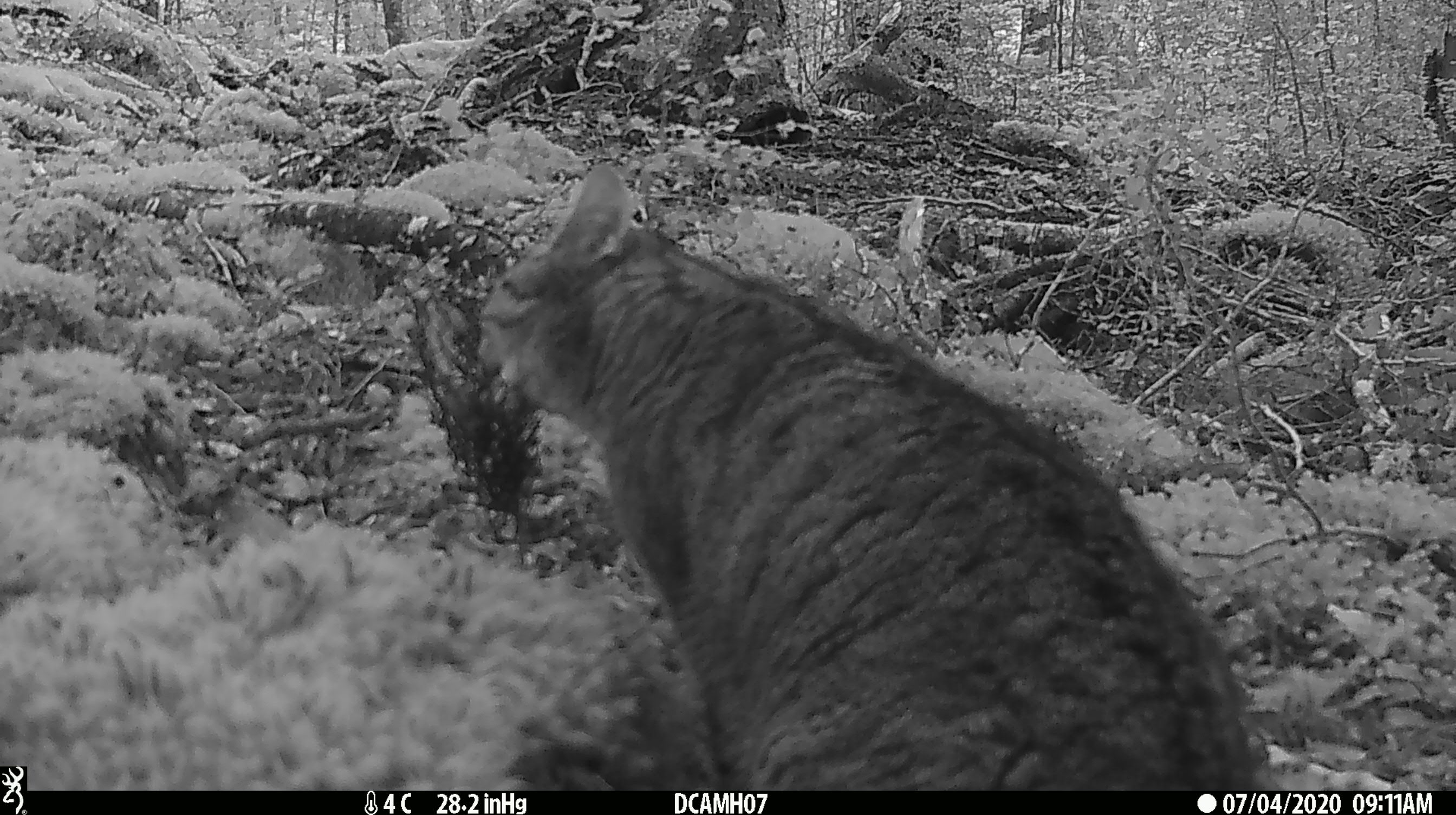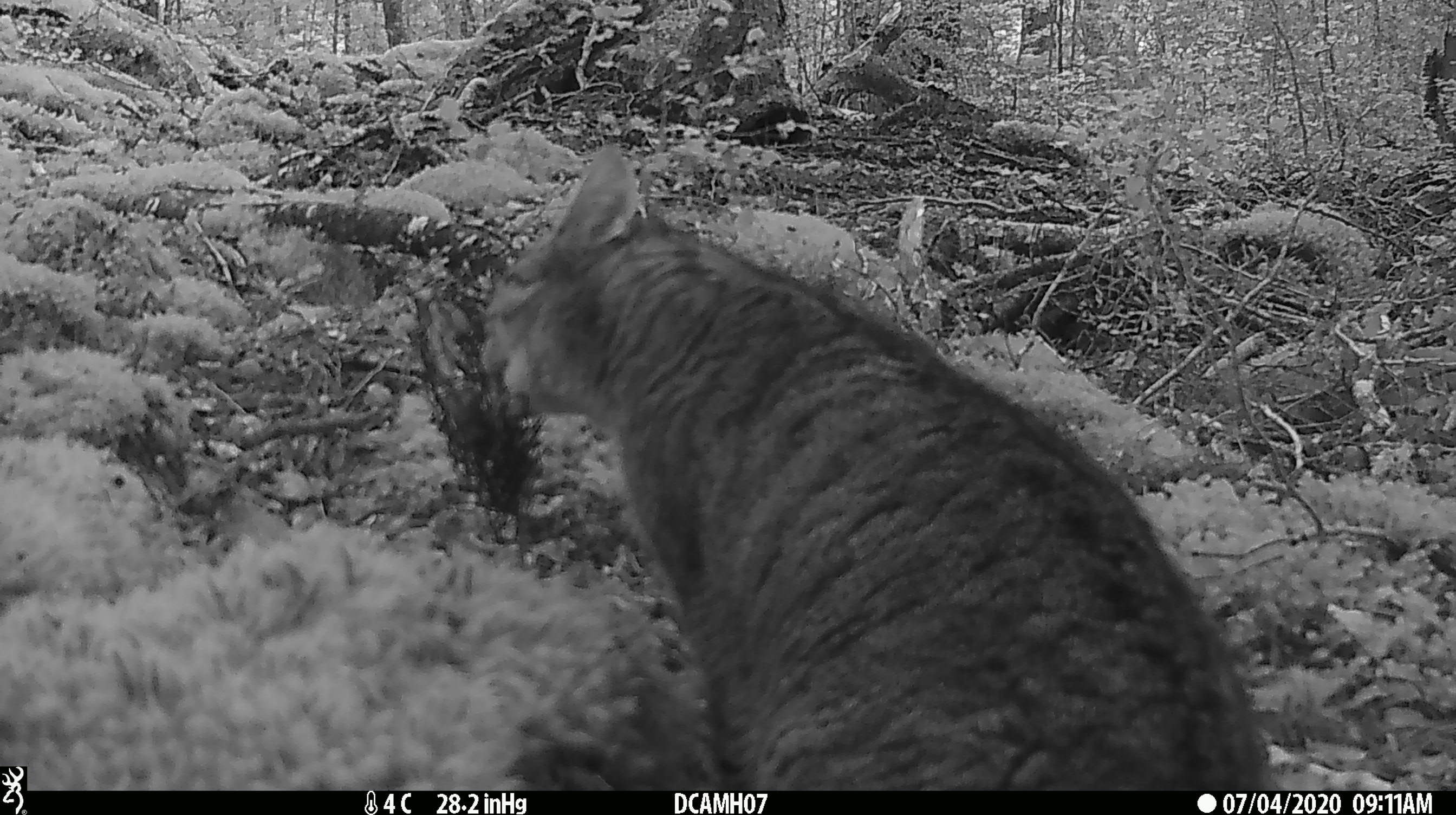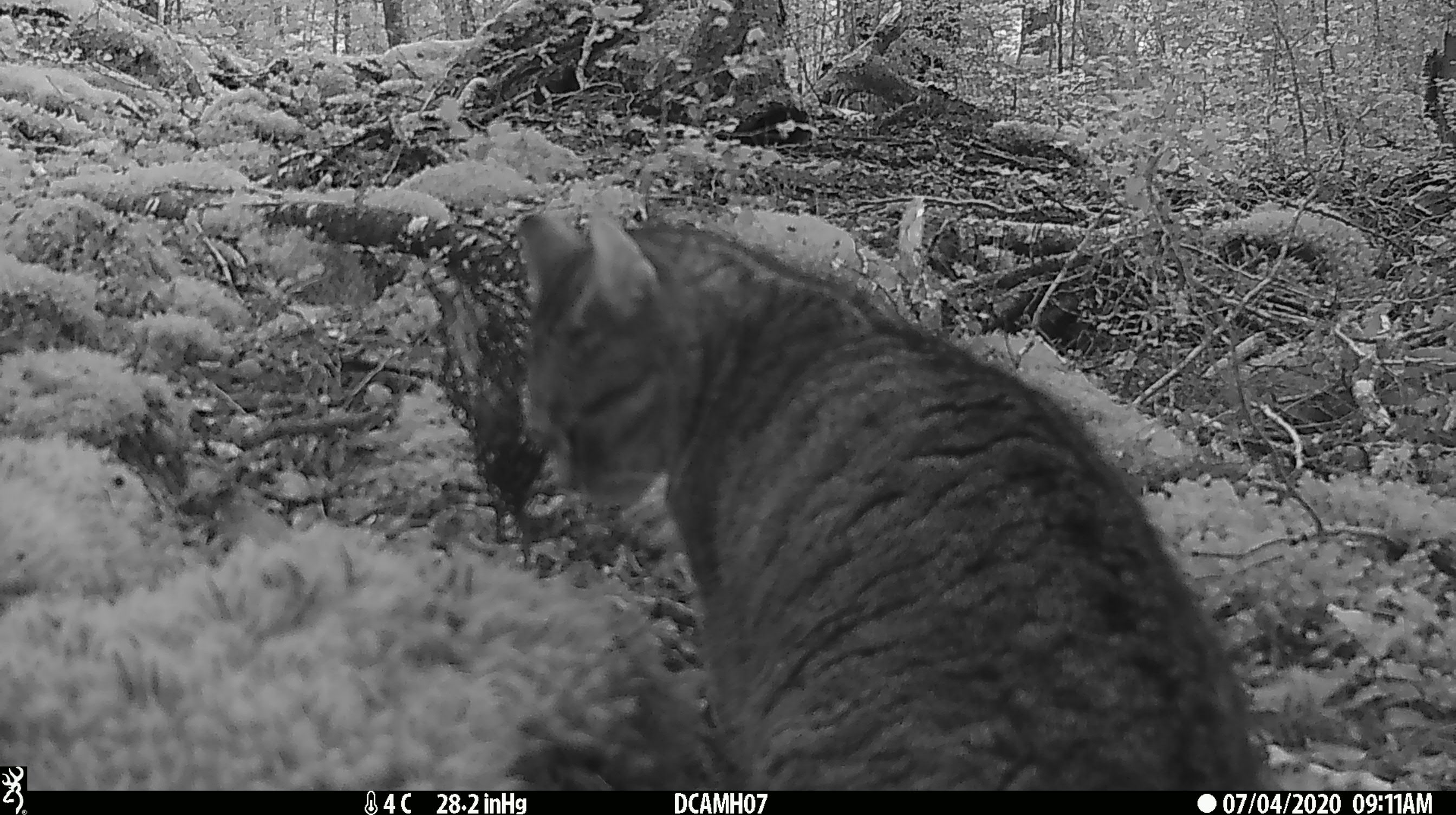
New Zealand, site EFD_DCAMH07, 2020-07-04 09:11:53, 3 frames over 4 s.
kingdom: Animalia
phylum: Chordata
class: Mammalia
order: Carnivora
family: Felidae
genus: Felis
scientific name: Felis catus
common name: domestic cat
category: cat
Cat (domestic cat) (Felis catus).